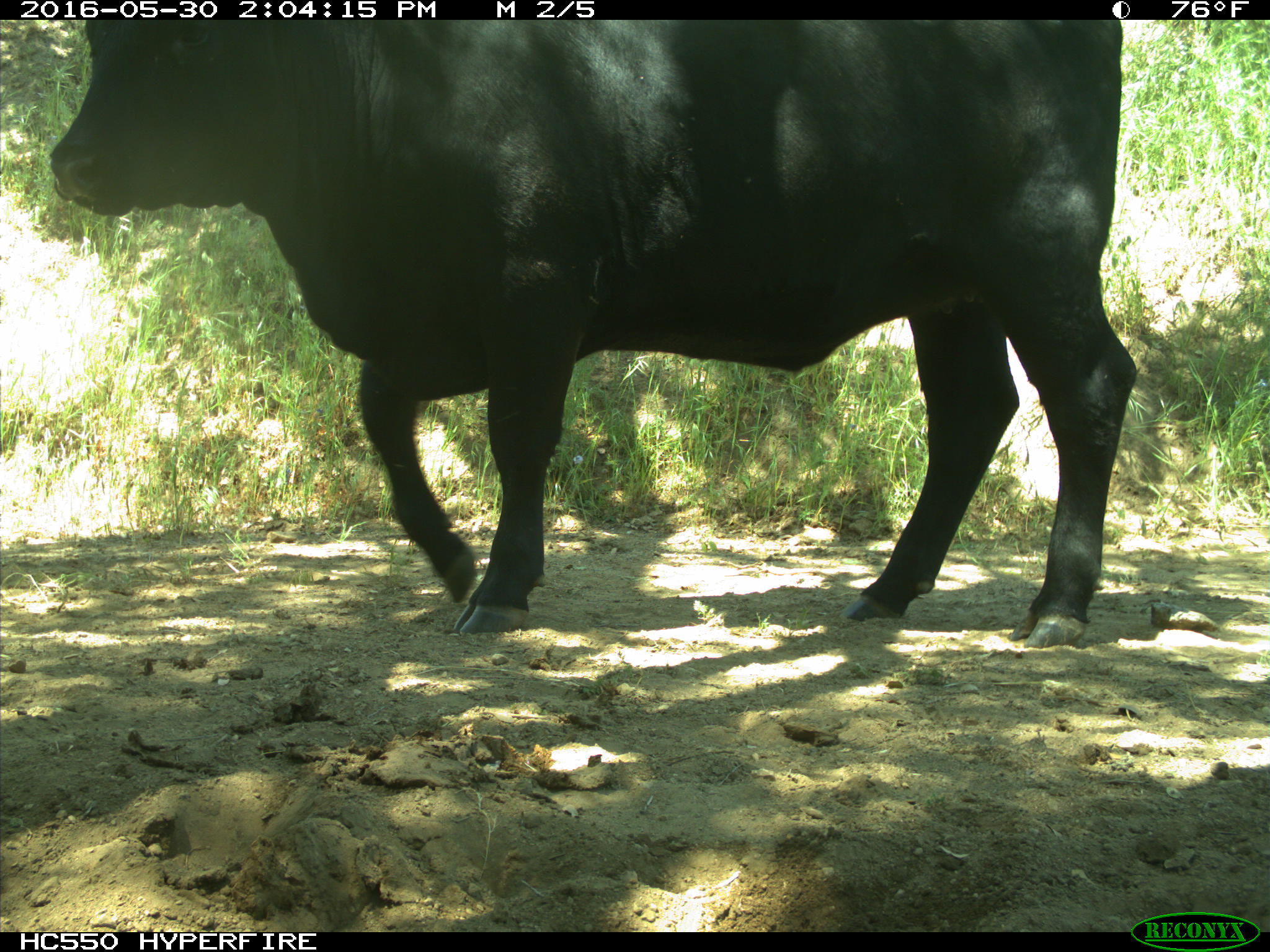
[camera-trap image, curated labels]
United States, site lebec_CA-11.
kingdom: Animalia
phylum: Chordata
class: Mammalia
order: Artiodactyla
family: Bovidae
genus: Bos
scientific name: Bos taurus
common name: domestic cow